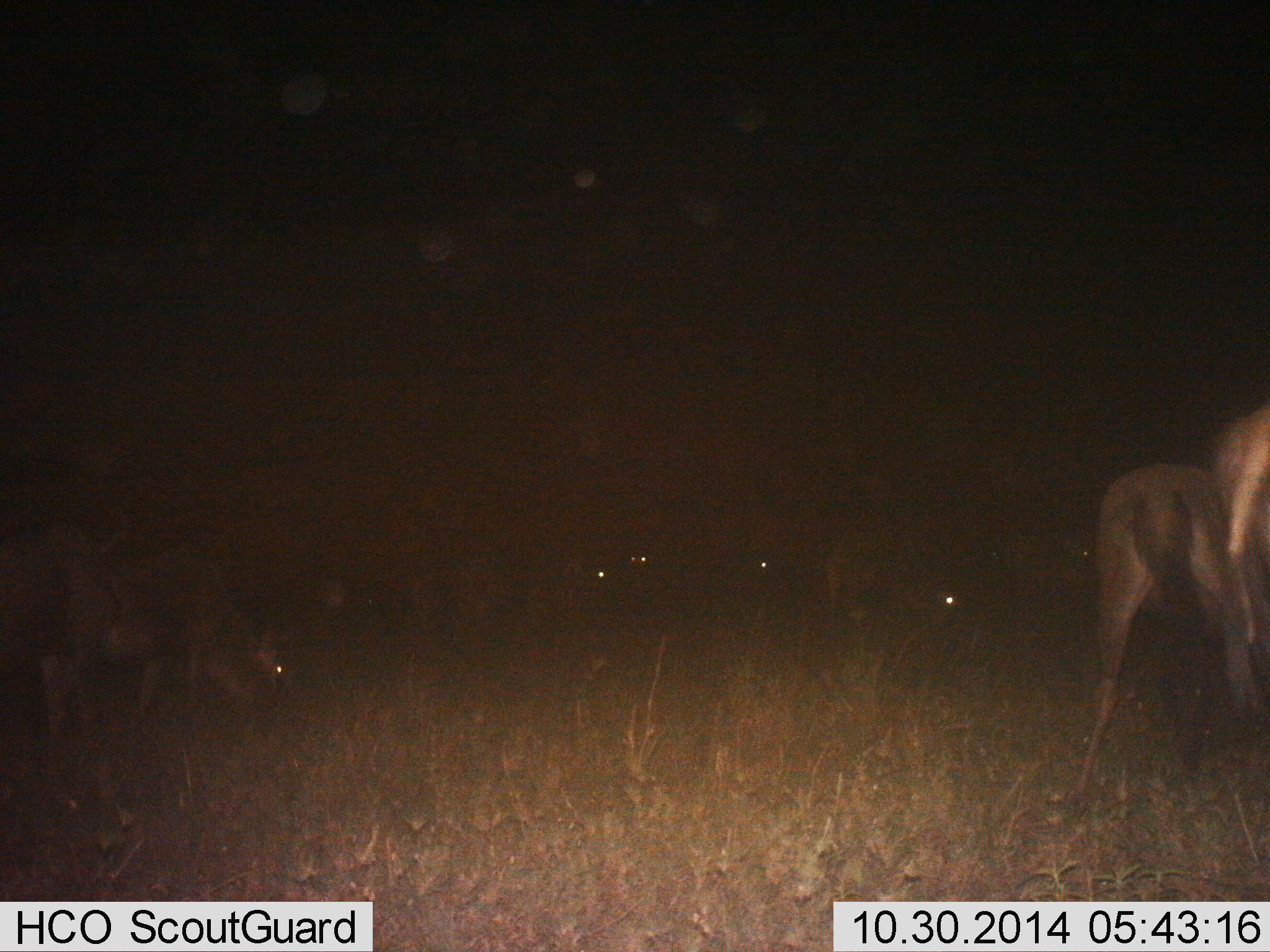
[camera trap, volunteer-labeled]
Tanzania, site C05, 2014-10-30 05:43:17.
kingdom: Animalia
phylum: Chordata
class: Mammalia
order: Artiodactyla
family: Bovidae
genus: Connochaetes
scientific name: Connochaetes taurinus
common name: blue wildebeest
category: wildebeest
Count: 7.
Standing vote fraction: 30%.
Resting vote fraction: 0%.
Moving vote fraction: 10%.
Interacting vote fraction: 10%.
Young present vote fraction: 0%.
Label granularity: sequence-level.